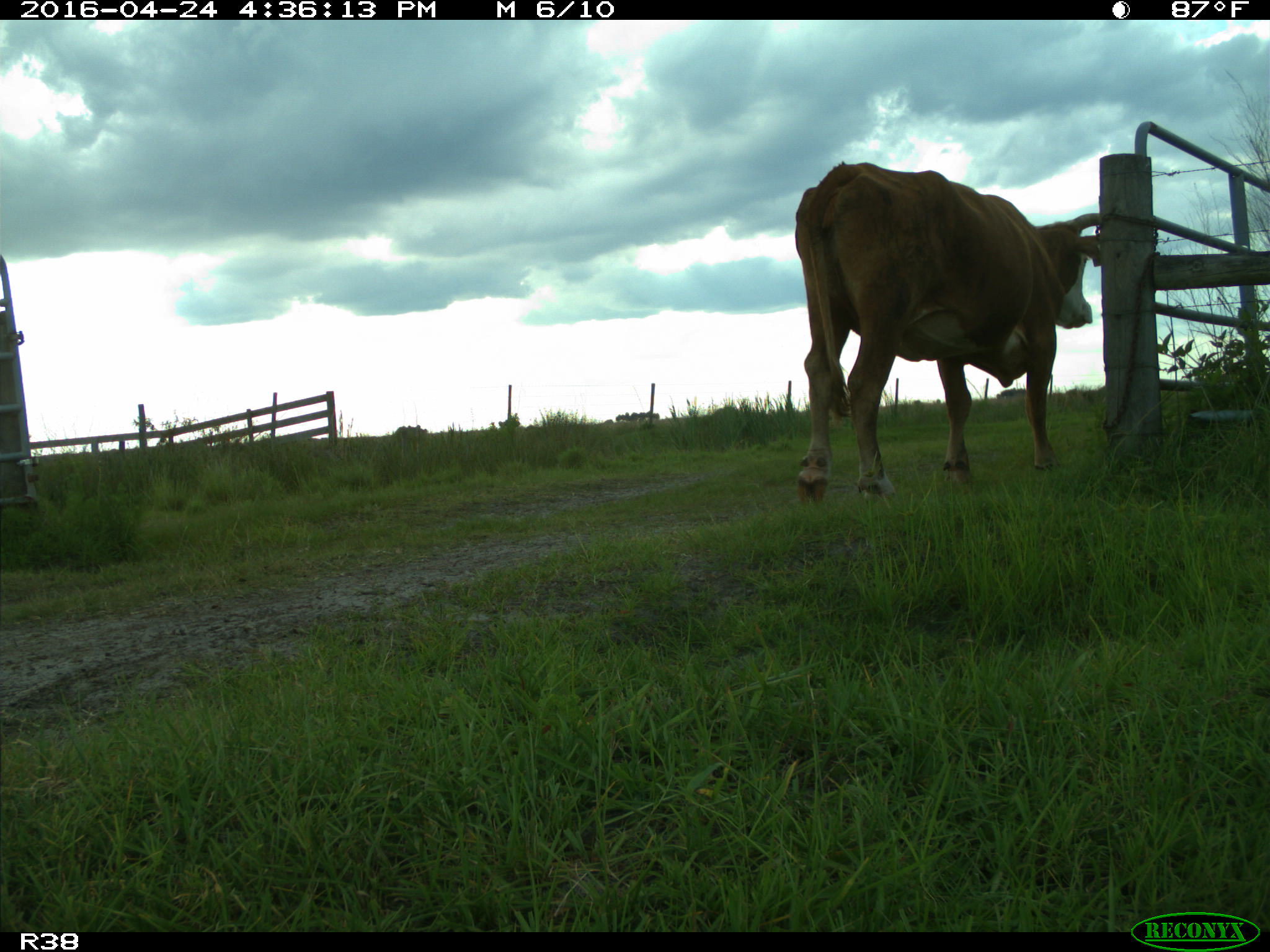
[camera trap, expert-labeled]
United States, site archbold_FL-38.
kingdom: Animalia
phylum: Chordata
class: Mammalia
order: Artiodactyla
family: Bovidae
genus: Bos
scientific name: Bos taurus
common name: domestic cow